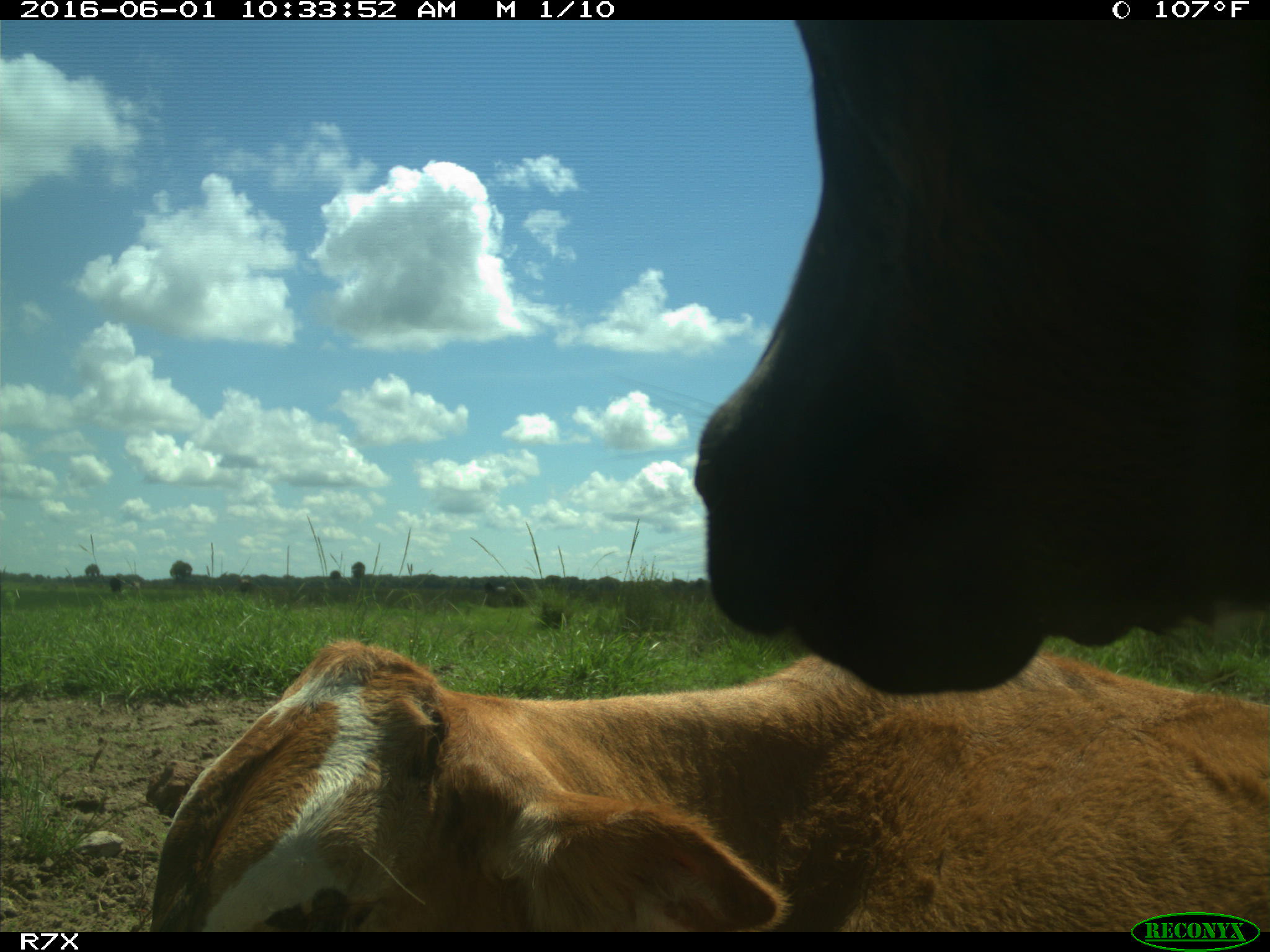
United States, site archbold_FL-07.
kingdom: Animalia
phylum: Chordata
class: Mammalia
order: Artiodactyla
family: Bovidae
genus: Bos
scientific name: Bos taurus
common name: domestic cow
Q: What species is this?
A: Bos taurus (domestic cow).